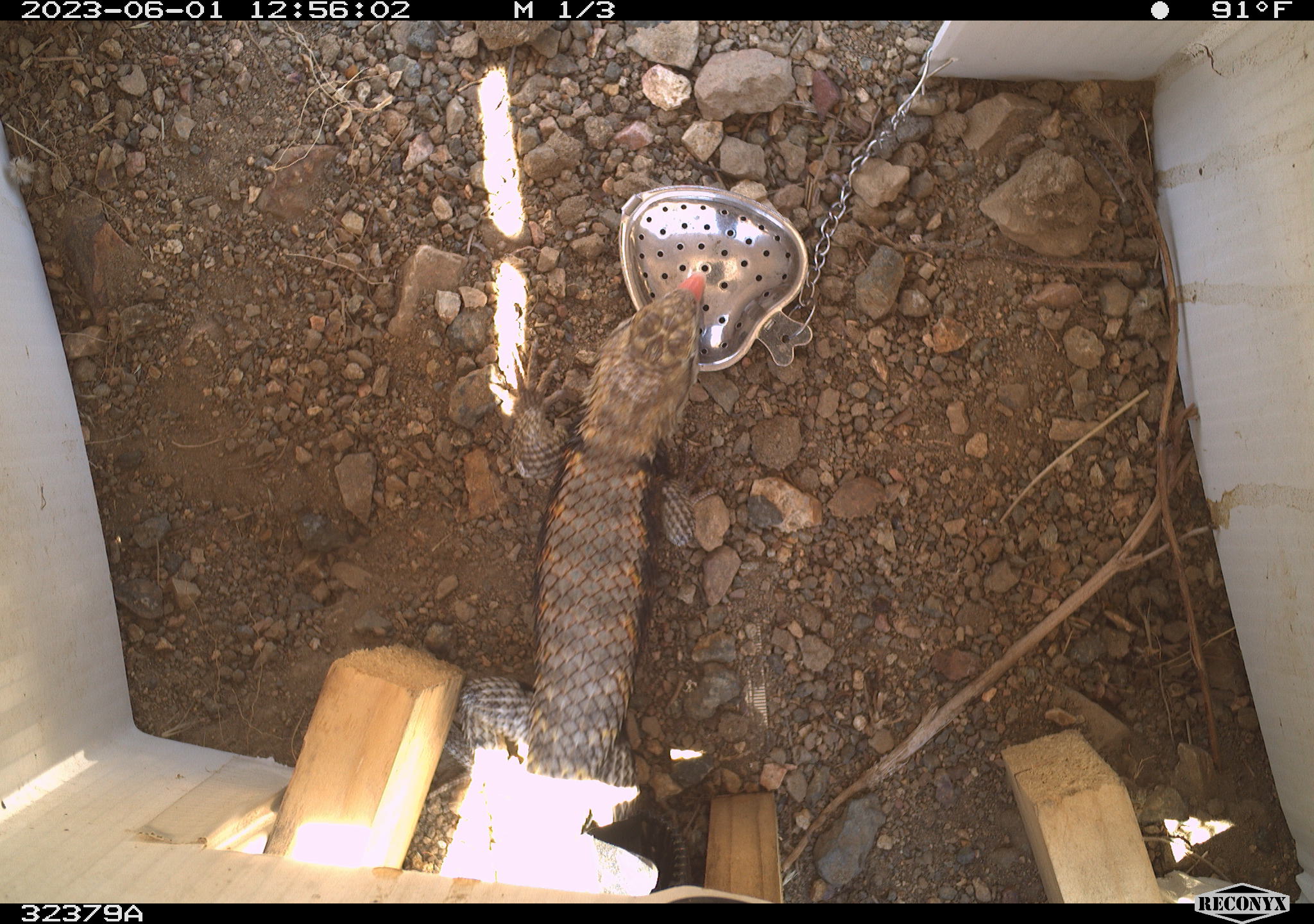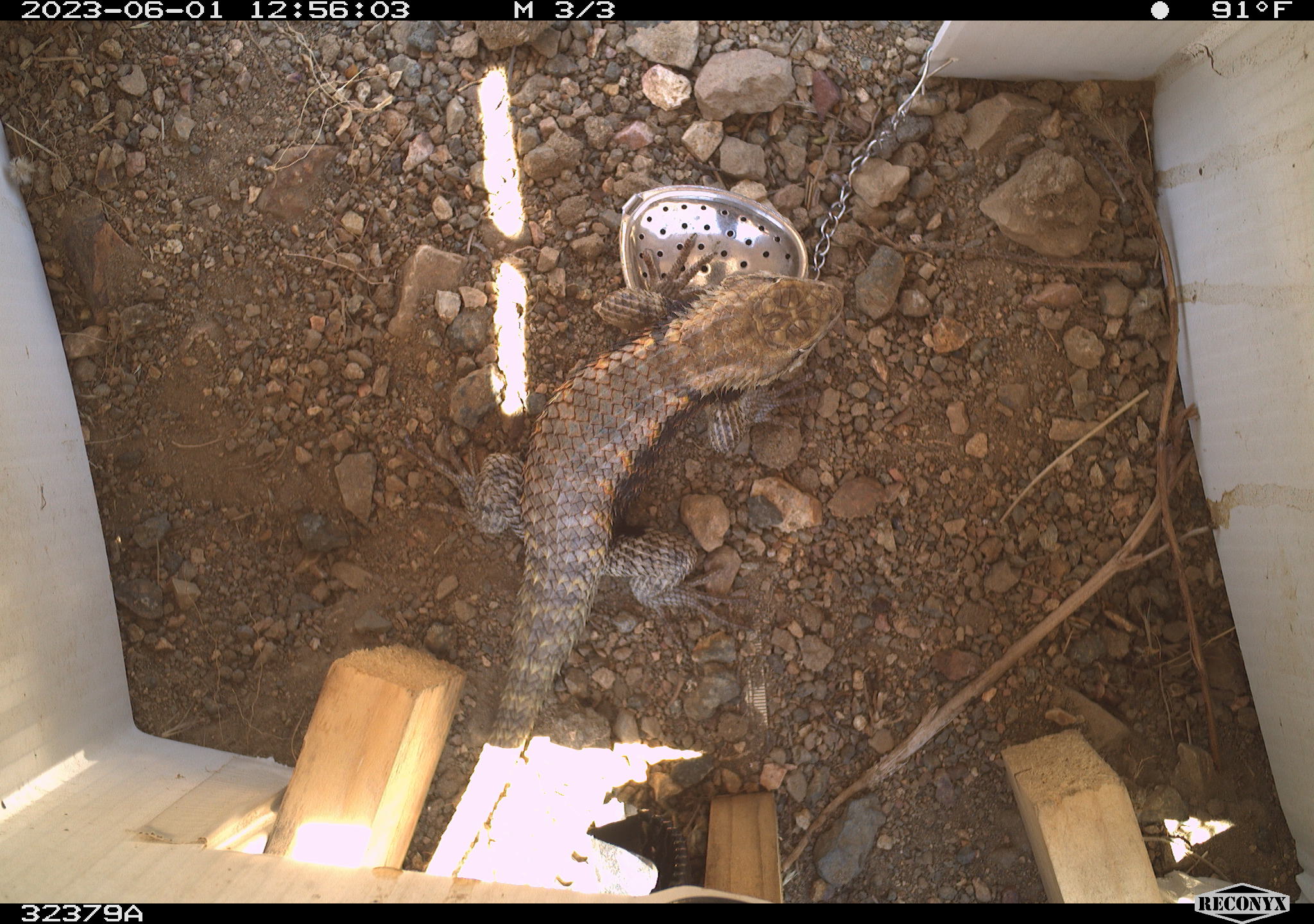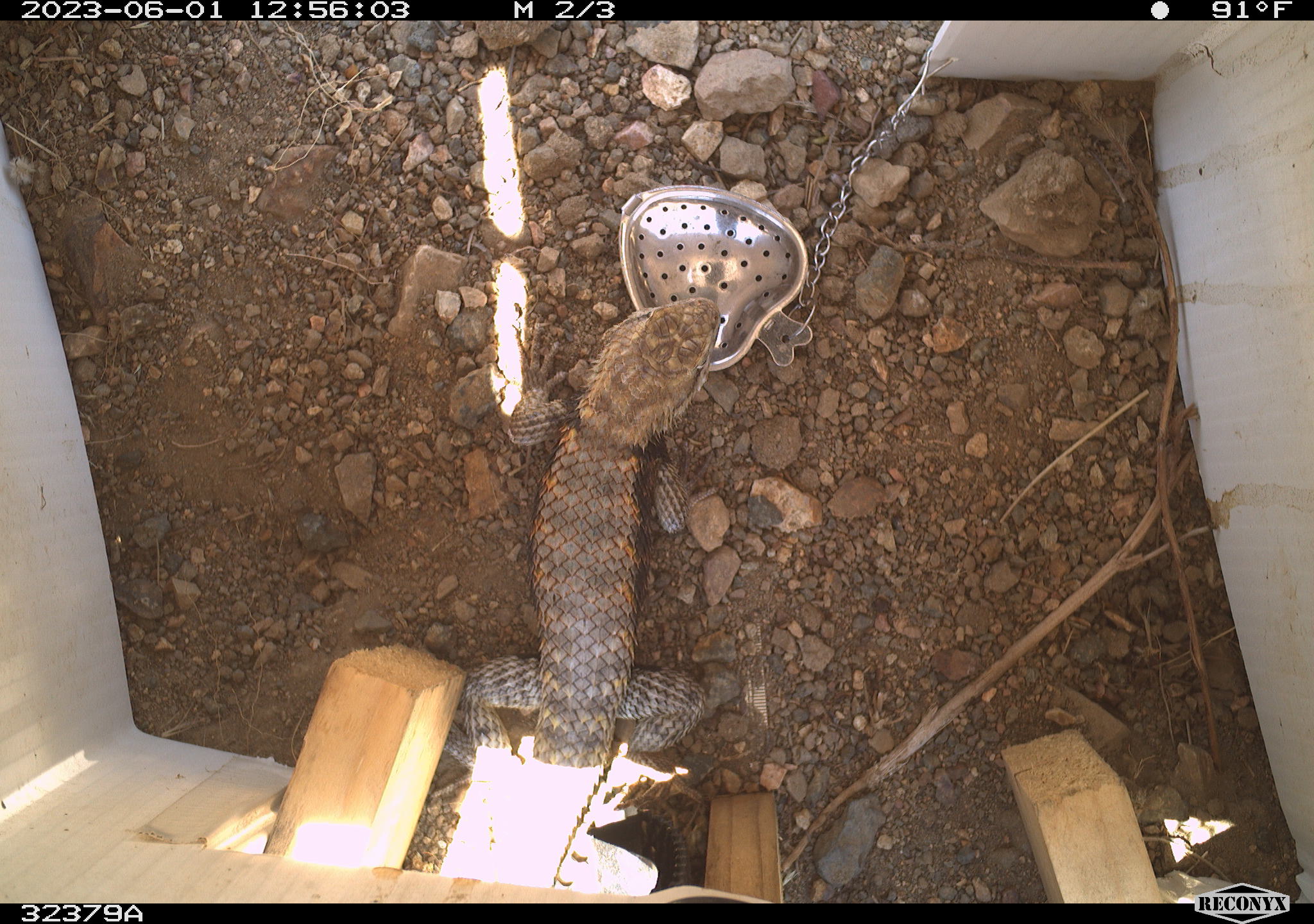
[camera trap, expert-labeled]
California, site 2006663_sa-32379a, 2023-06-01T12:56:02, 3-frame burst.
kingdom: Animalia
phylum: Chordata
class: Reptilia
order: Squamata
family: Phrynosomatidae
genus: Sceloporus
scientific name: Sceloporus uniformis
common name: yellow-backed spiny lizard